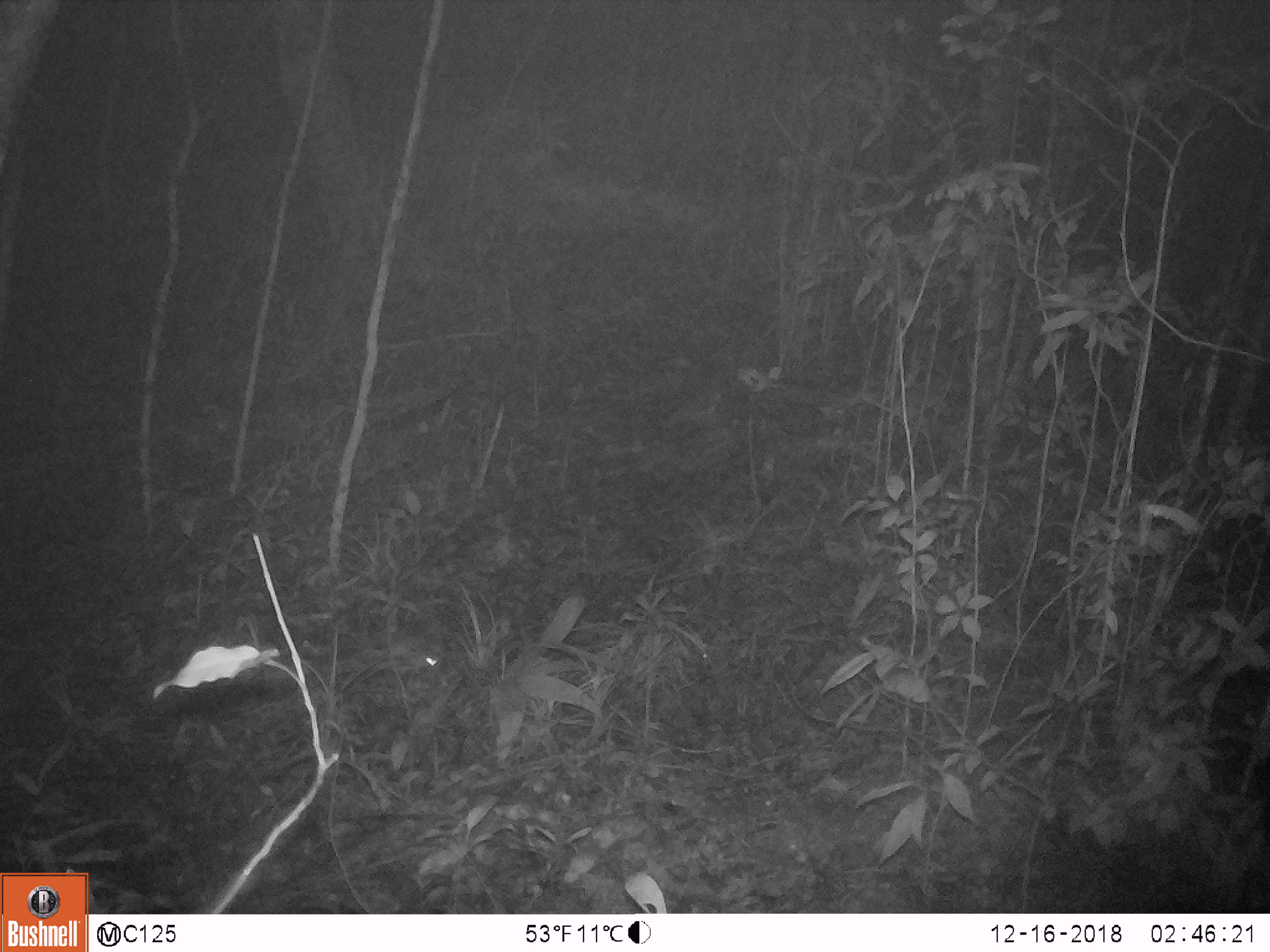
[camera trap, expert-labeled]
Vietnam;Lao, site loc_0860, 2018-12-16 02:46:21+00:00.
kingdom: Animalia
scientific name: Animalia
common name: animal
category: unidentified small animal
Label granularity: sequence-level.